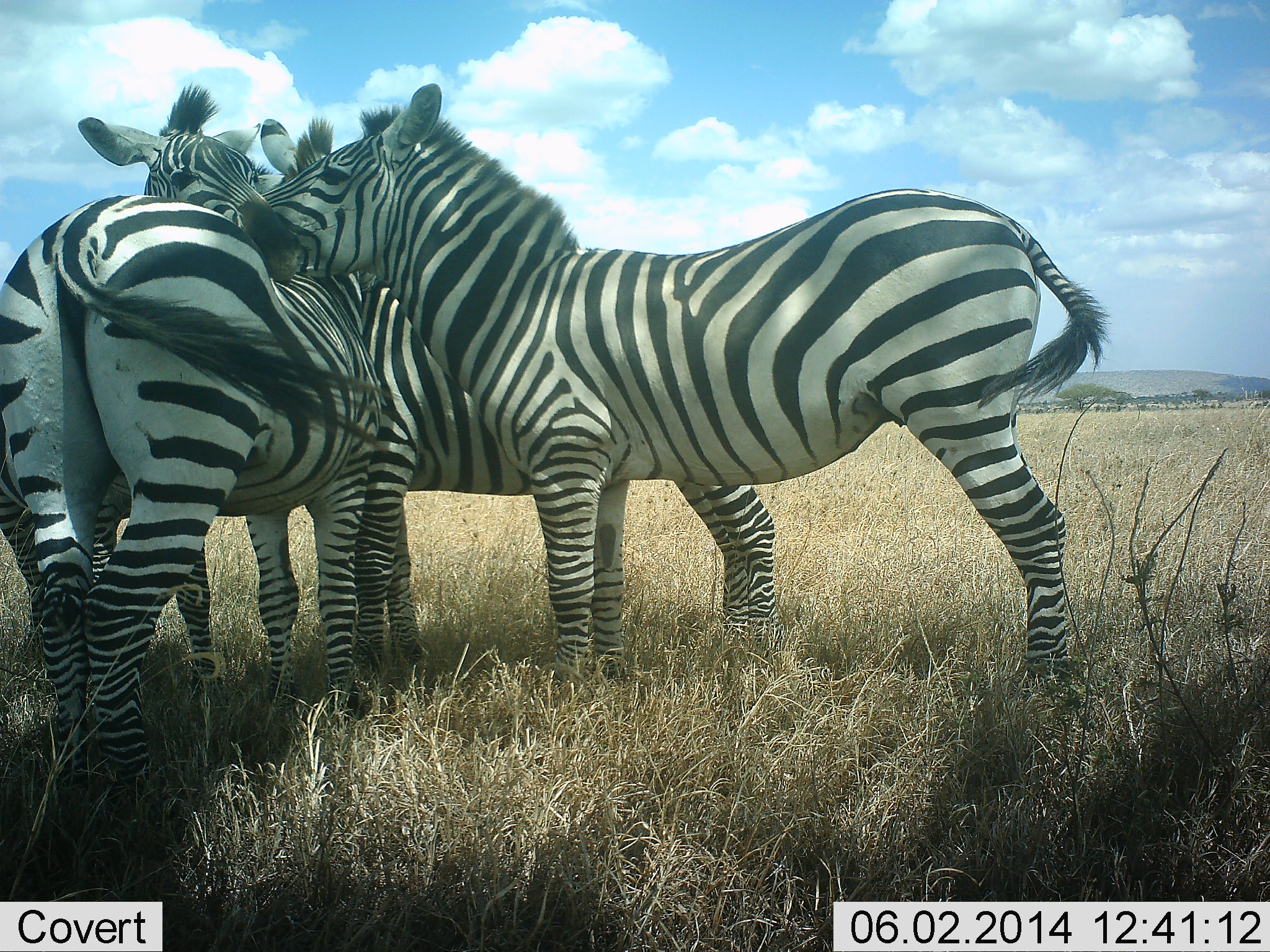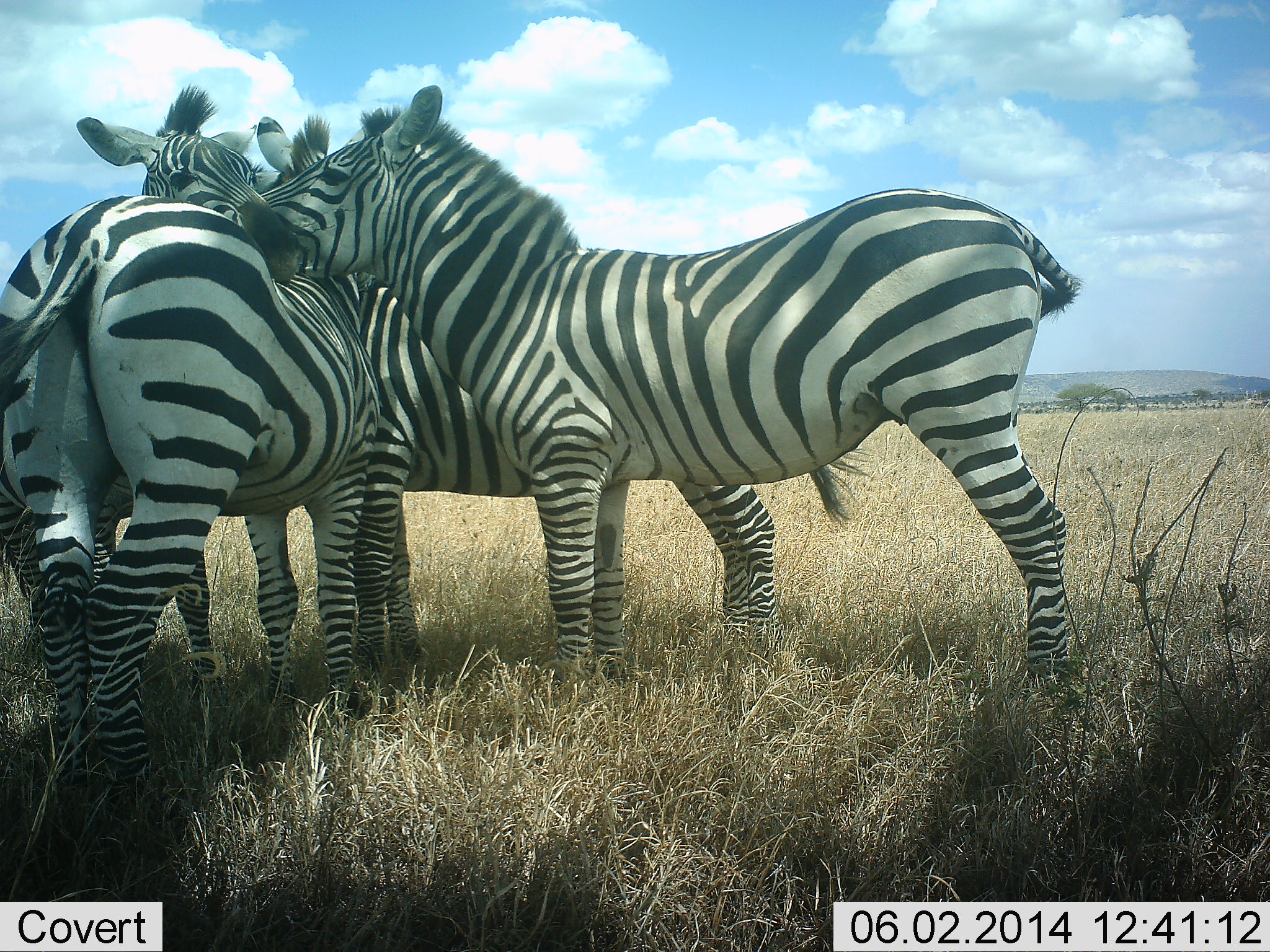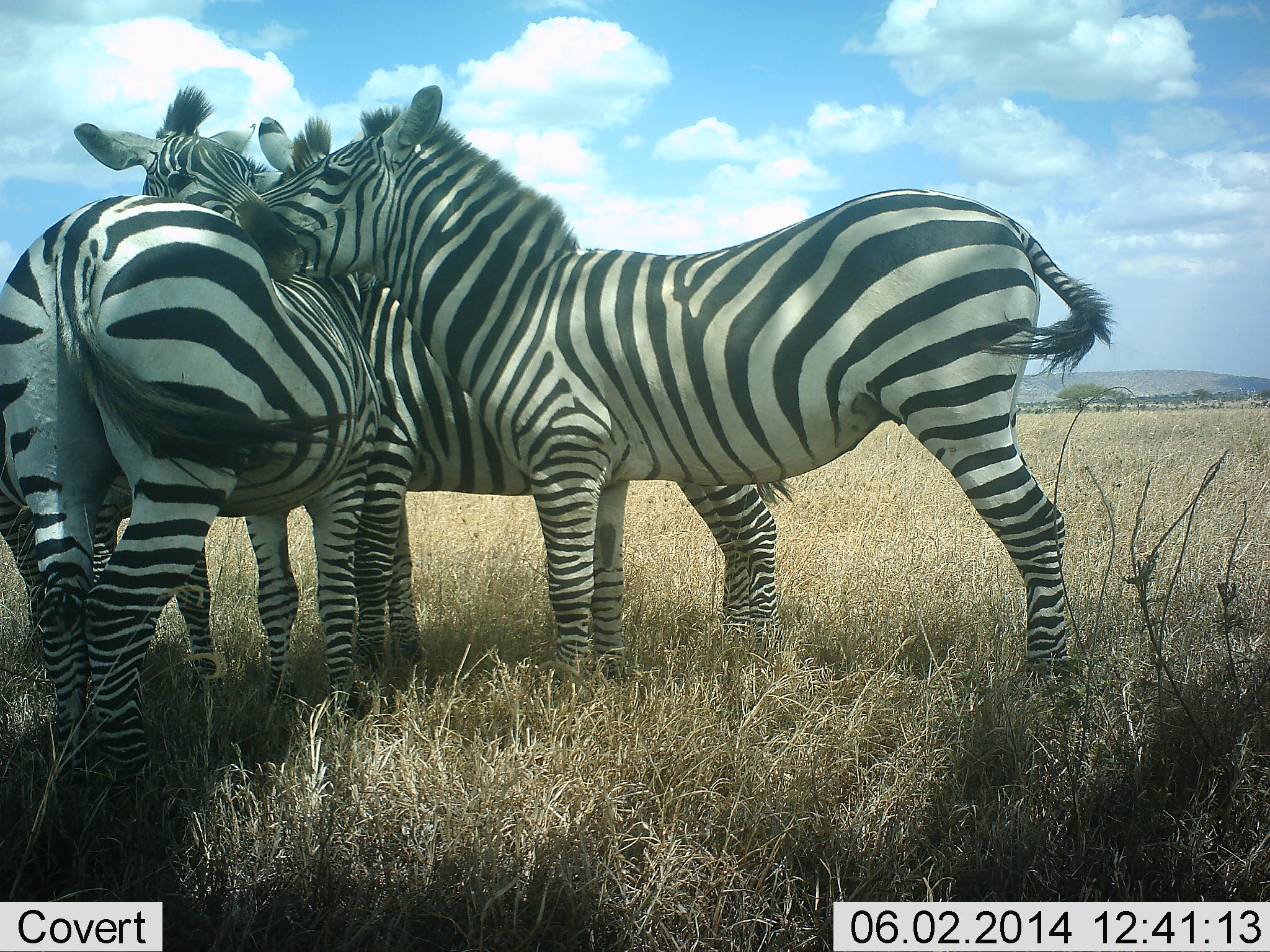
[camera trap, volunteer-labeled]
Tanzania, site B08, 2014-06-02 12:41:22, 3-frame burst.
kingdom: Animalia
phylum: Chordata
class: Mammalia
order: Perissodactyla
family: Equidae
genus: Equus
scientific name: Equus quagga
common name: plains zebra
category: zebra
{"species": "zebra (plains zebra) (Equus quagga)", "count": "4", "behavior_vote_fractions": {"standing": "70%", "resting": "20%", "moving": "0%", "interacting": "70%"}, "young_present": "0%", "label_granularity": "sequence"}